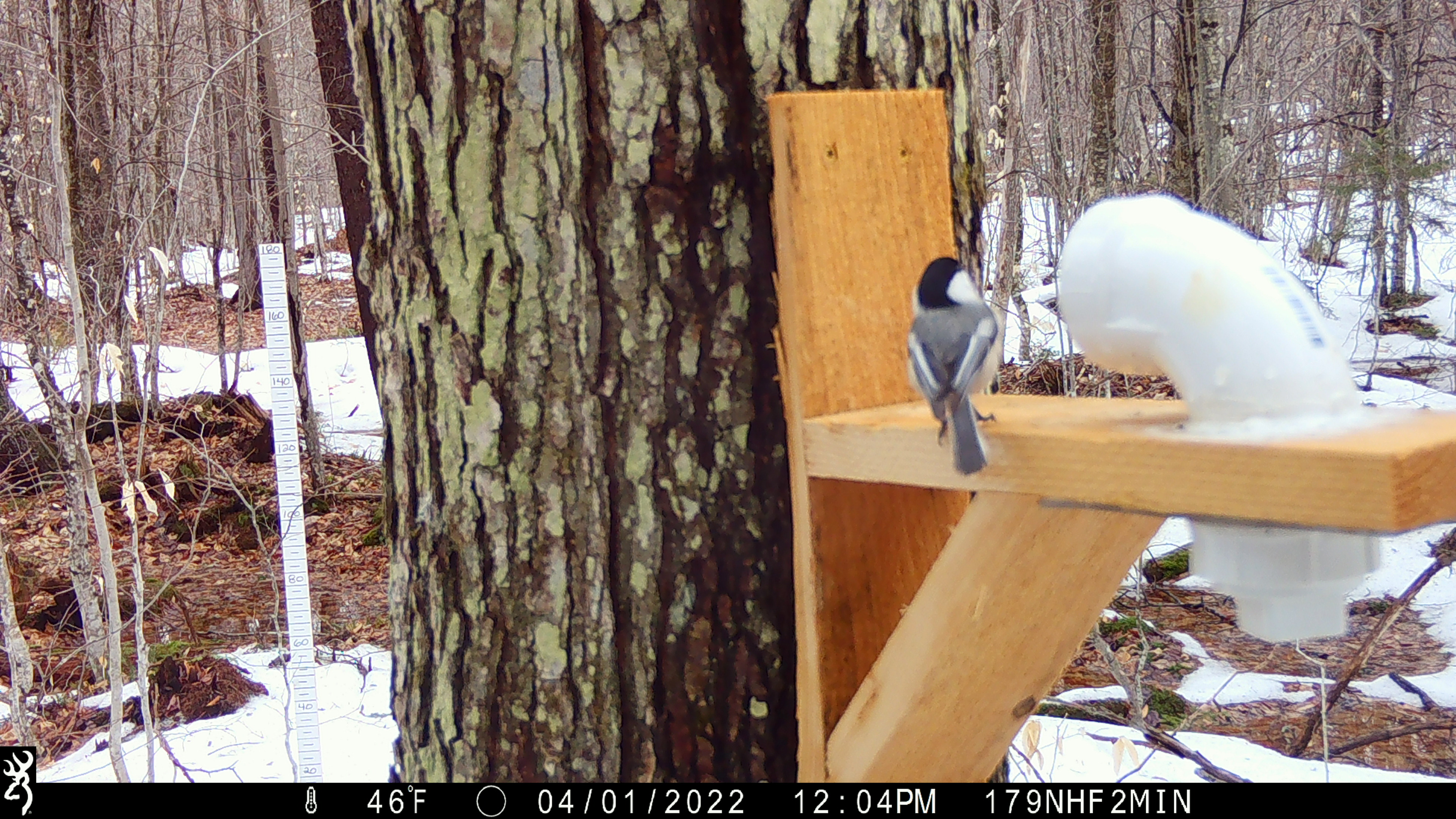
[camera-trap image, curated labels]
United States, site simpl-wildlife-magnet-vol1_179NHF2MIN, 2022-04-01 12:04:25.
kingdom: Animalia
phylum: Chordata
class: Aves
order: Passeriformes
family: Paridae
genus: Poecile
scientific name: Poecile atricapillus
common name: black-capped chickadee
Black-capped chickadee (Poecile atricapillus).